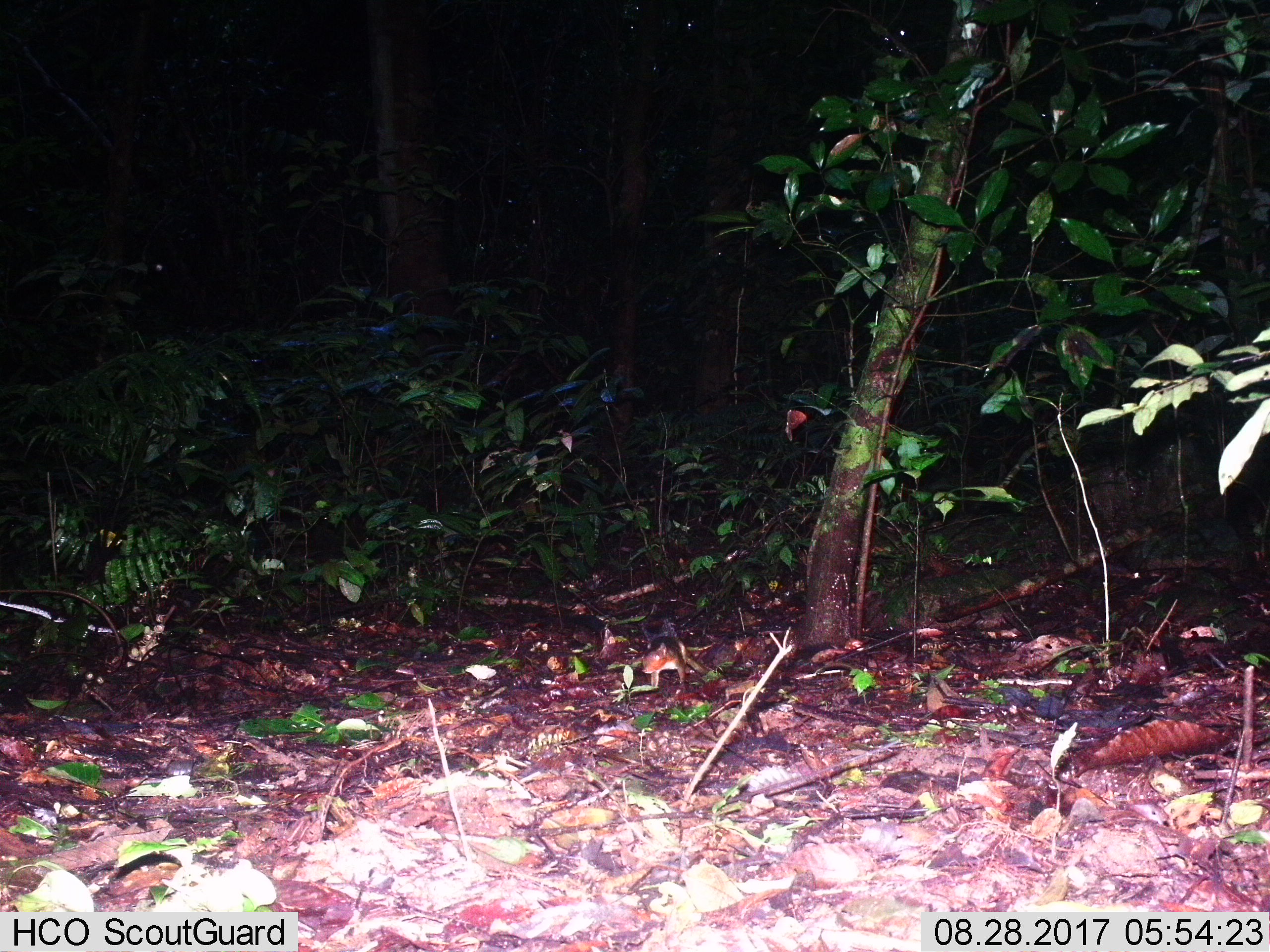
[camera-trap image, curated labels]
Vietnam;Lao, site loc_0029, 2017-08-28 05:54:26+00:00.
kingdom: Animalia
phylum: Chordata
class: Mammalia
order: Rodentia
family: Sciuridae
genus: Dremomys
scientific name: Dremomys rufigenis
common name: red-cheeked squirrel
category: red cheeked squirrel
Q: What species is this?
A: Red cheeked squirrel (red-cheeked squirrel) (Dremomys rufigenis).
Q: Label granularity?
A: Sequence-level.